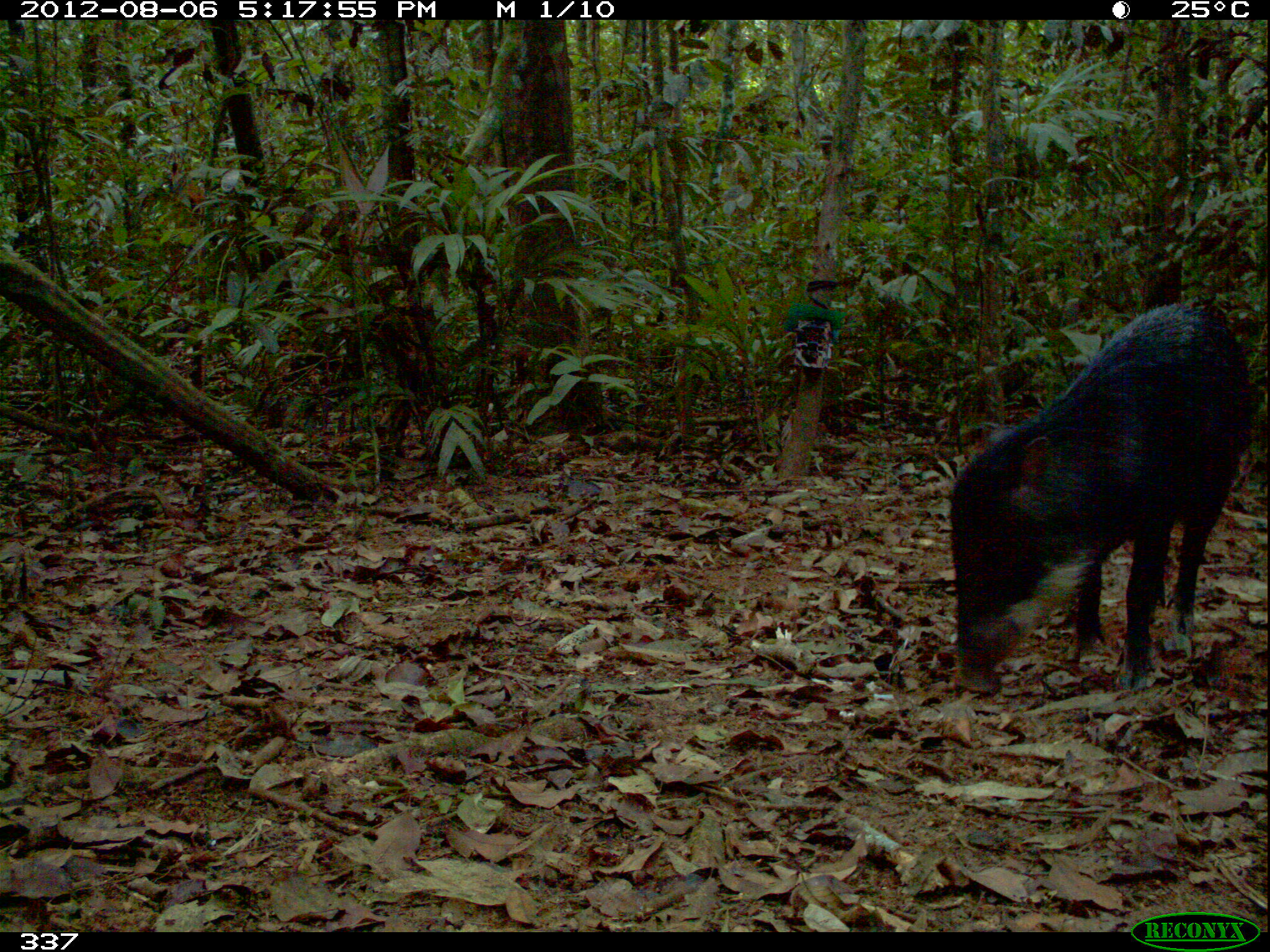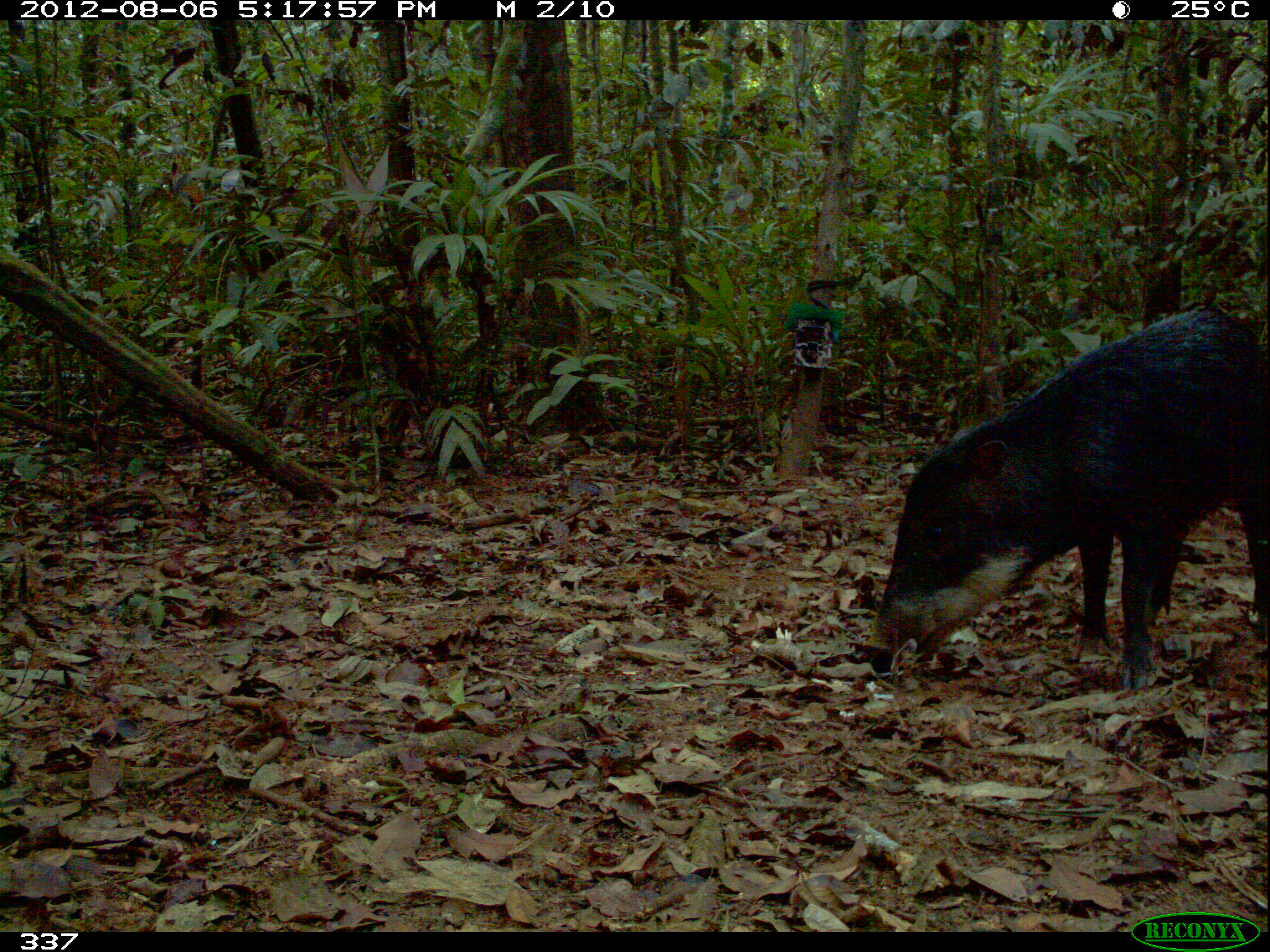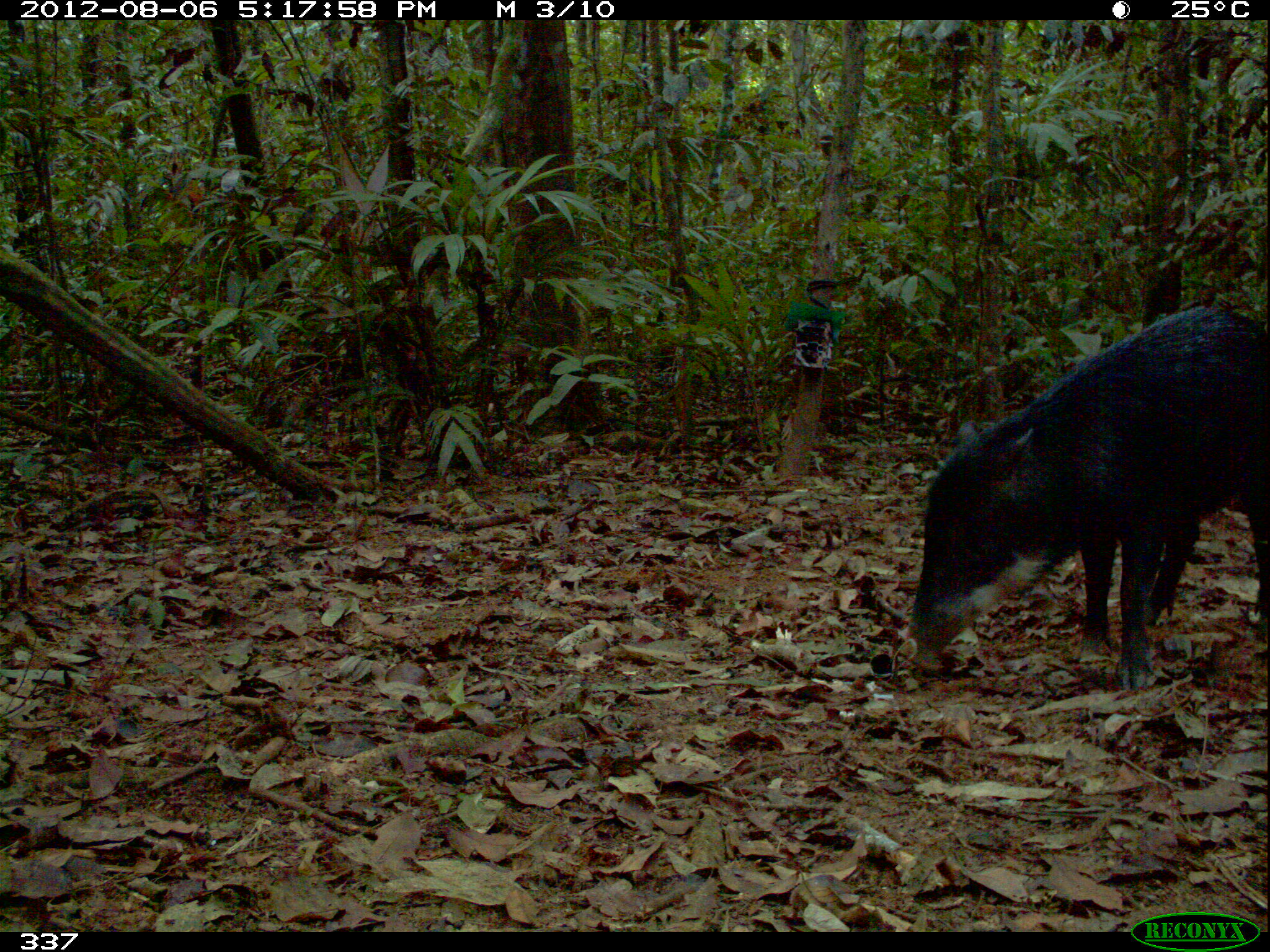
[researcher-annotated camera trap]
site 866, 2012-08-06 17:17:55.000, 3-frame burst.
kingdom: Animalia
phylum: Chordata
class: Mammalia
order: Artiodactyla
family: Tayassuidae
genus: Tayassu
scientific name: Tayassu pecari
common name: white-lipped peccary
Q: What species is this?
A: Tayassu pecari (white-lipped peccary).